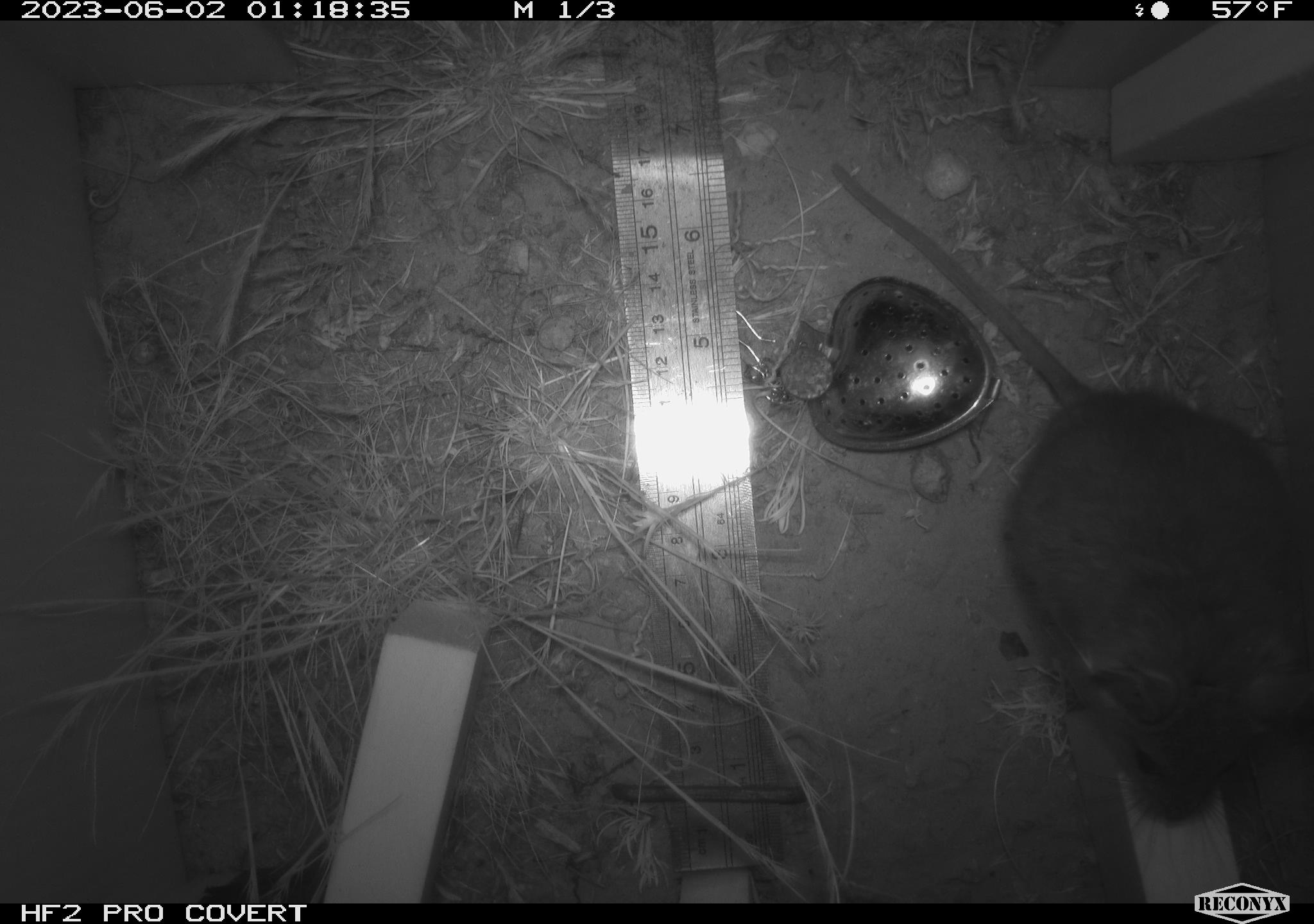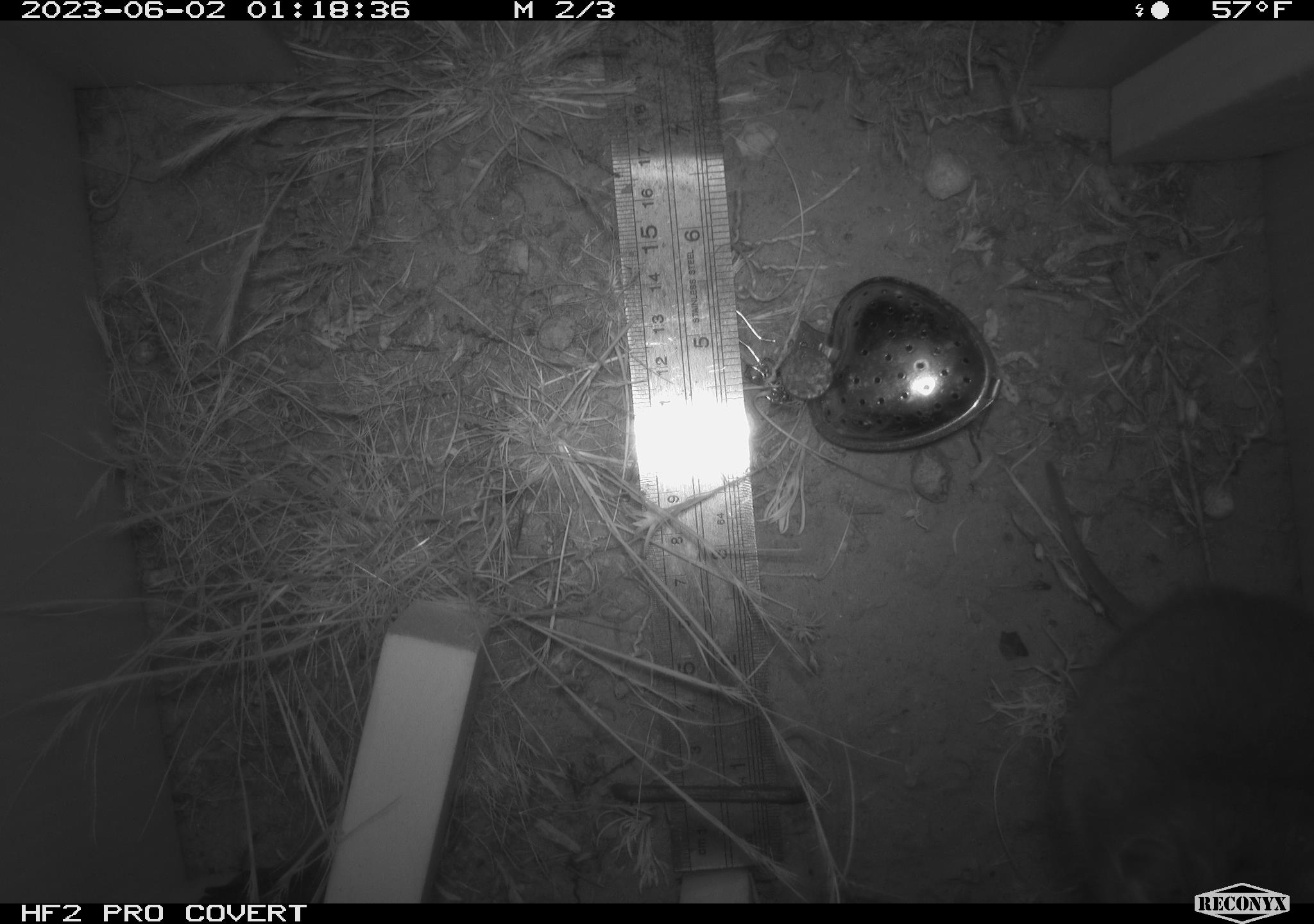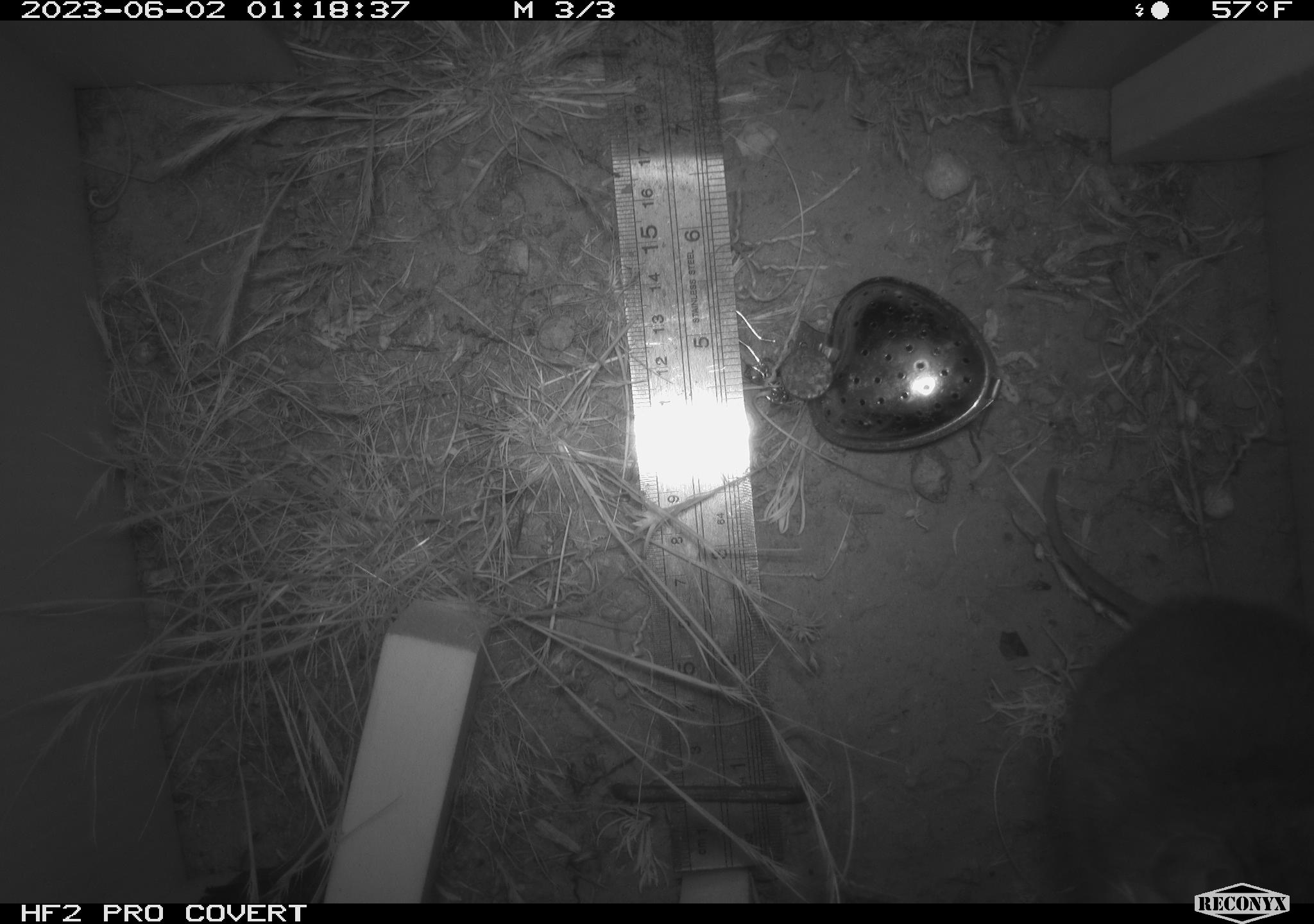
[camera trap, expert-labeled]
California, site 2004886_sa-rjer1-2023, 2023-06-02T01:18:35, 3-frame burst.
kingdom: Animalia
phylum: Chordata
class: Mammalia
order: Rodentia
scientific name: Rodentia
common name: woodrat or rat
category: woodrat or rat species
Woodrat or rat species (woodrat or rat) (Rodentia).